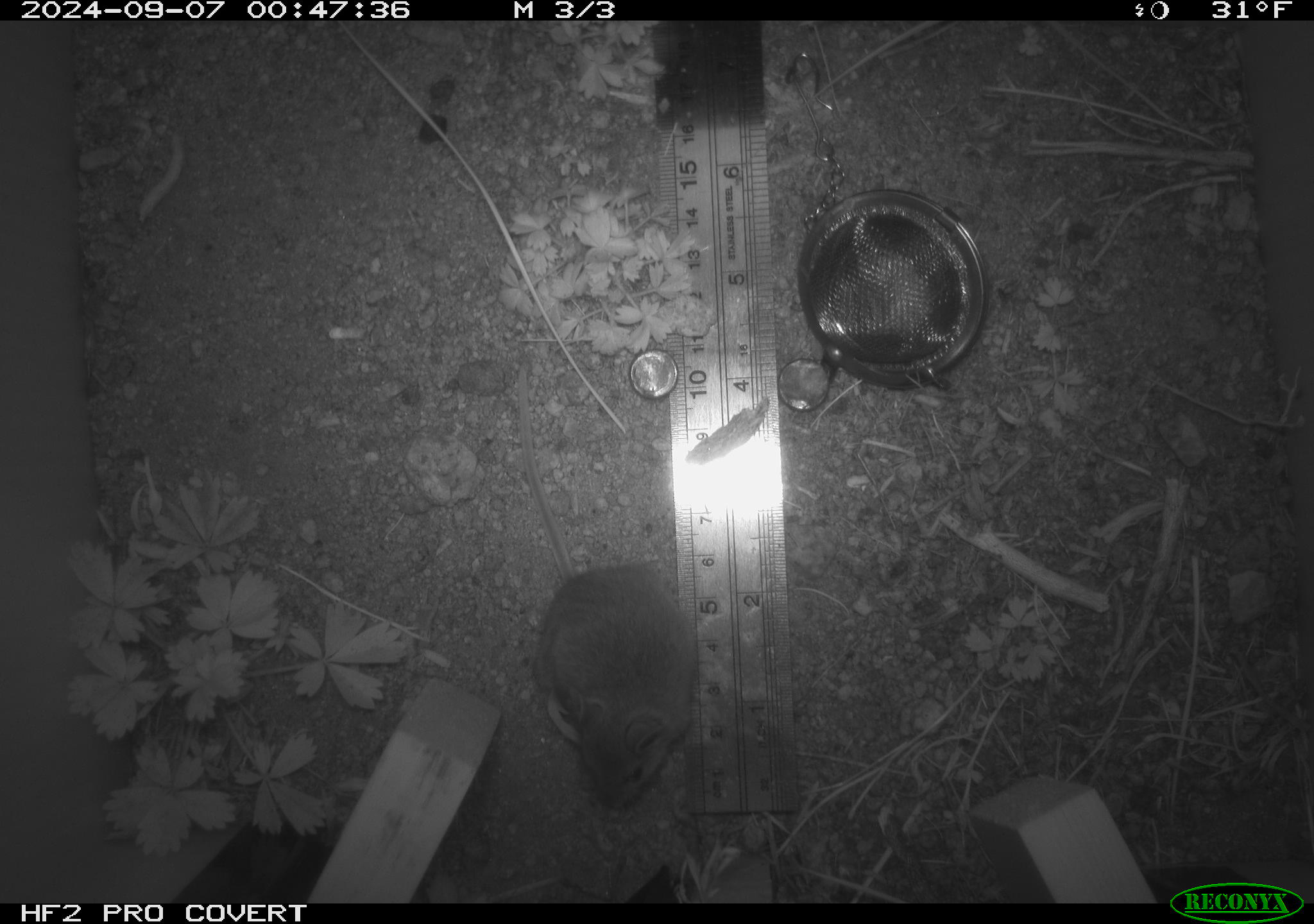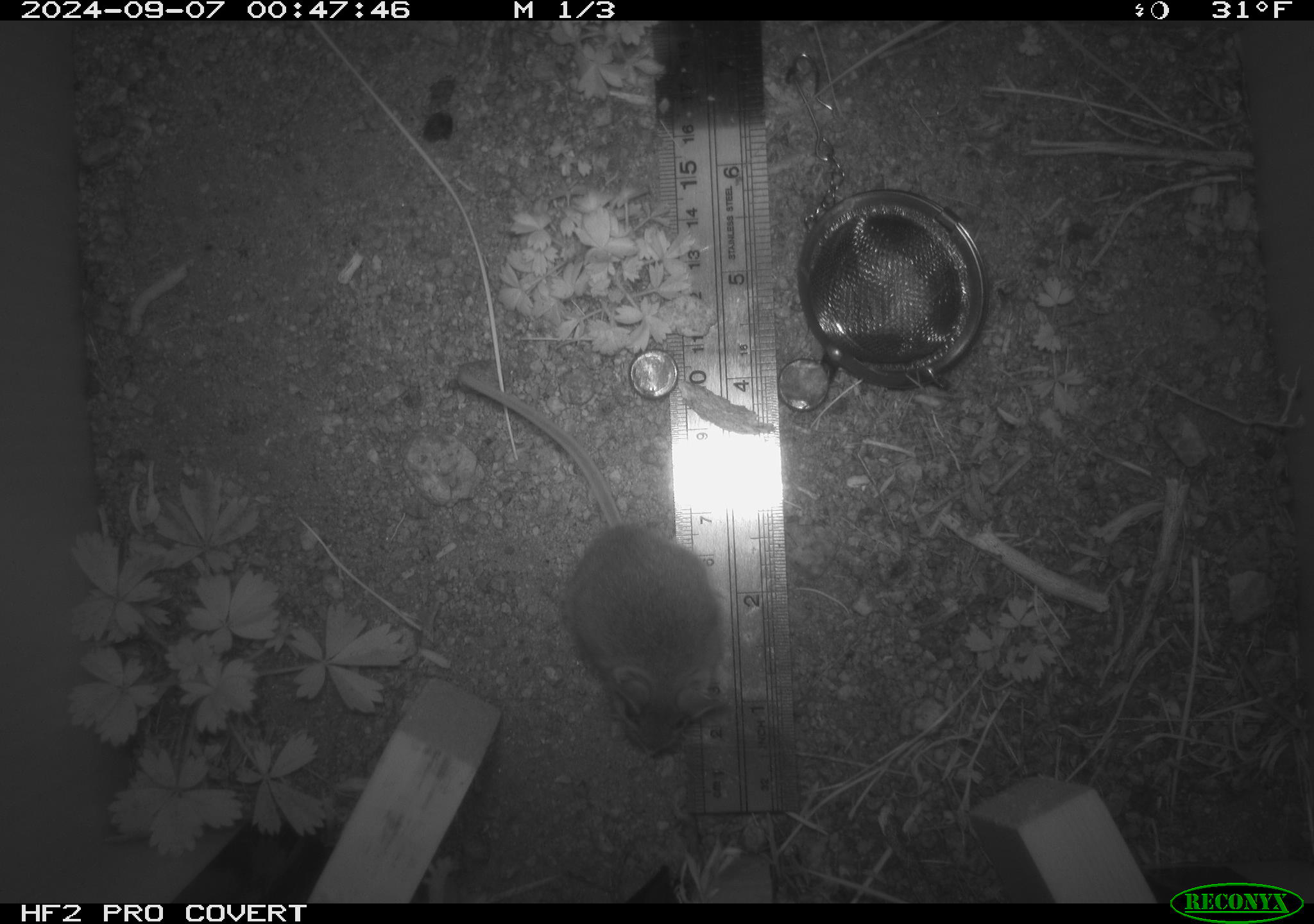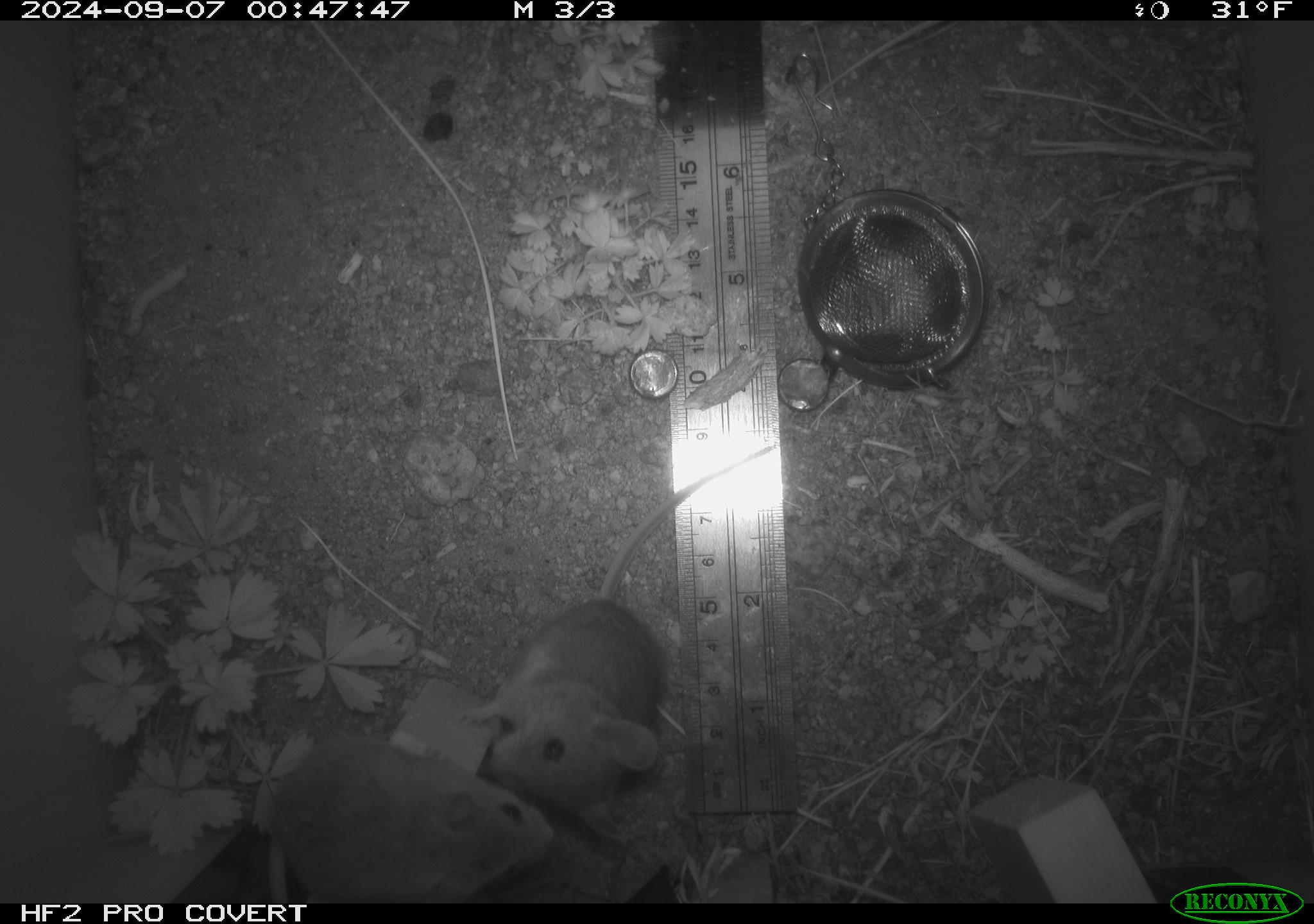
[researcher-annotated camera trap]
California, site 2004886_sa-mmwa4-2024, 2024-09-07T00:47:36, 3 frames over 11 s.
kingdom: Animalia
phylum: Chordata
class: Mammalia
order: Rodentia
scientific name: Rodentia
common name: mouse species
Mouse species (Rodentia).